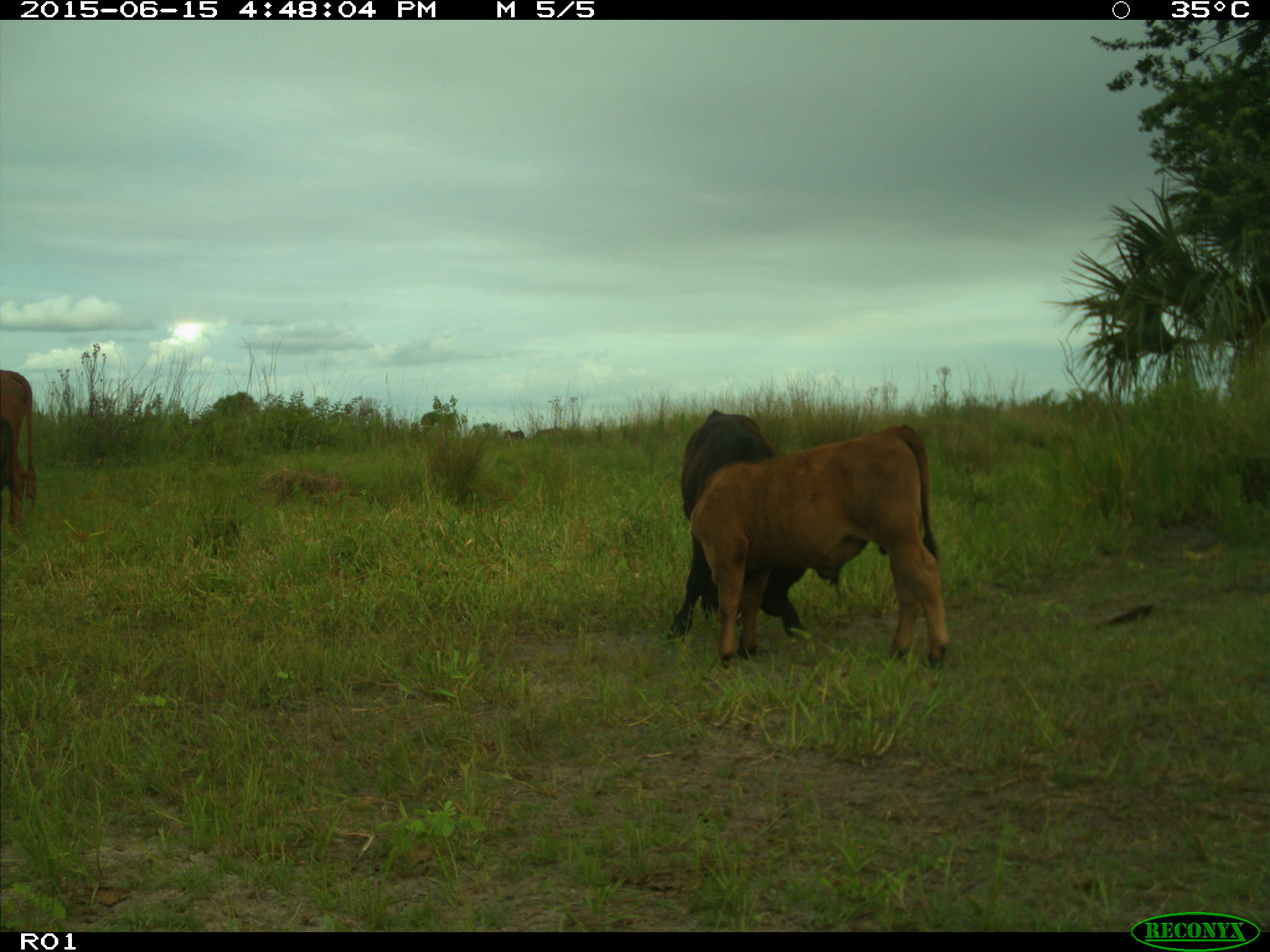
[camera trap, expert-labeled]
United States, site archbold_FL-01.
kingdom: Animalia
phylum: Chordata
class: Mammalia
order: Artiodactyla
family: Bovidae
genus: Bos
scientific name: Bos taurus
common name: domestic cow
Bos taurus (domestic cow).